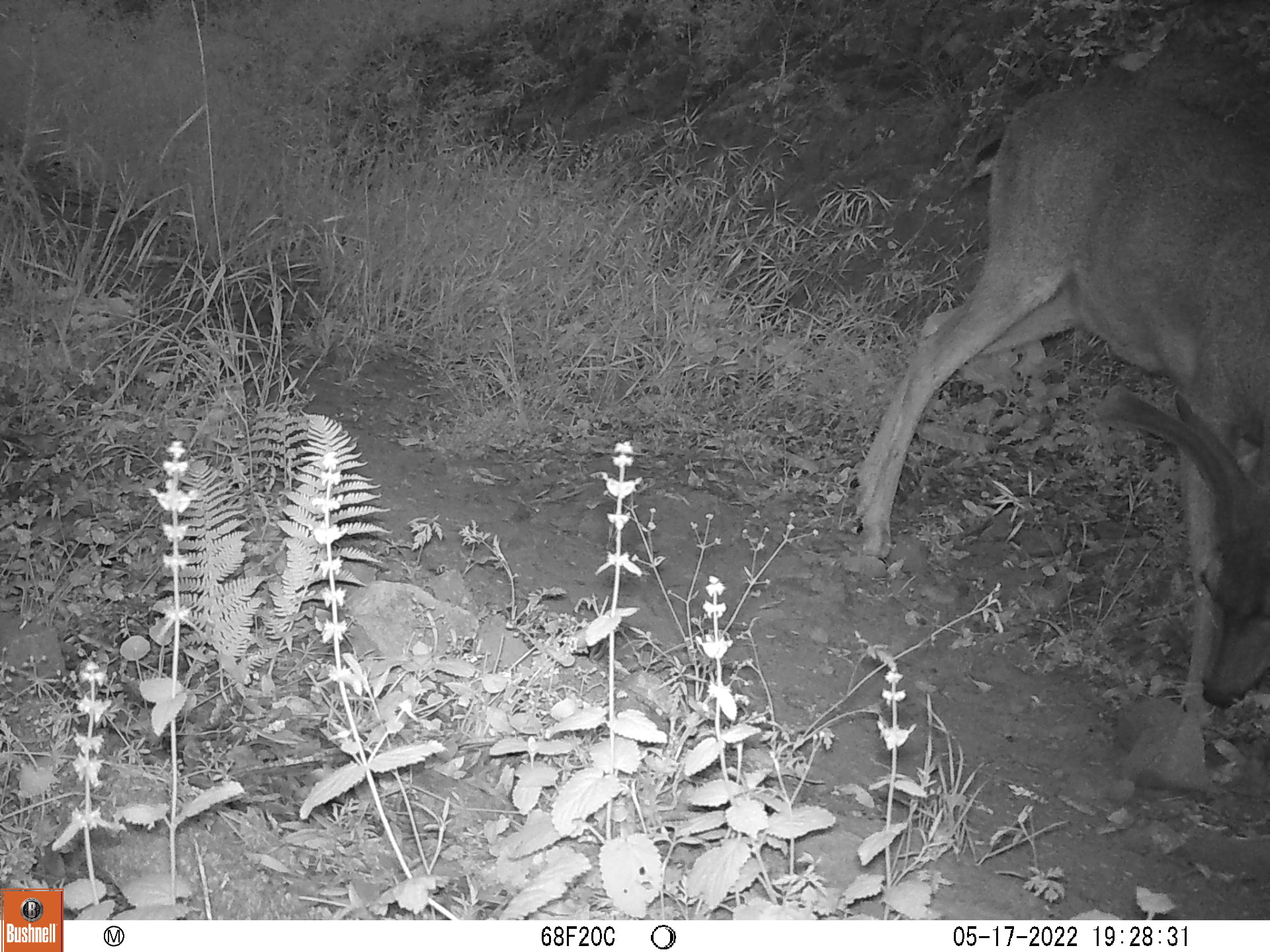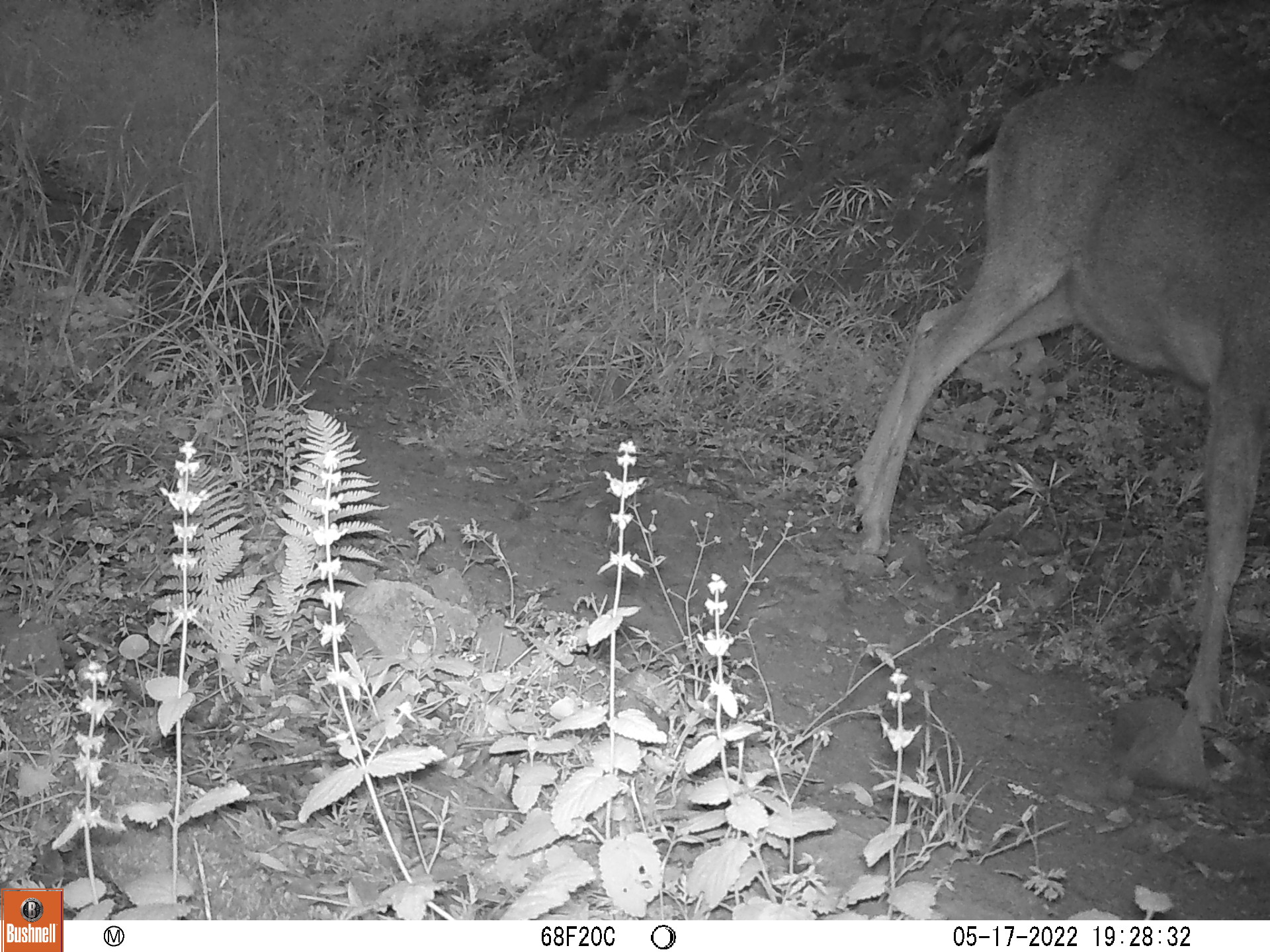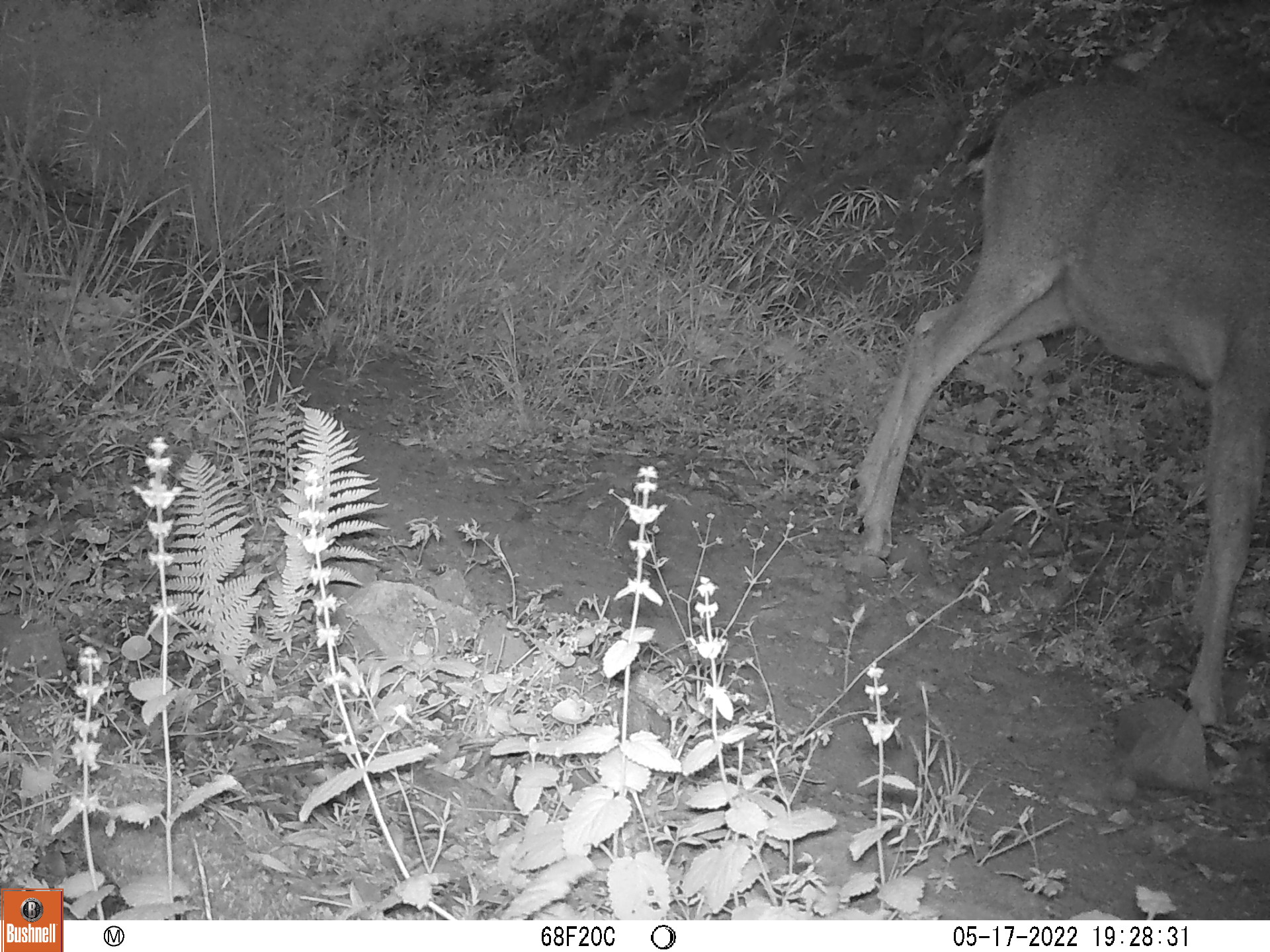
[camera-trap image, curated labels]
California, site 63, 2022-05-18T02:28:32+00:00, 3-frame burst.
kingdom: Animalia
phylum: Chordata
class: Mammalia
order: Artiodactyla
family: Cervidae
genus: Odocoileus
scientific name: Odocoileus hemionus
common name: mule deer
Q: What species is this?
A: Mule deer (Odocoileus hemionus).